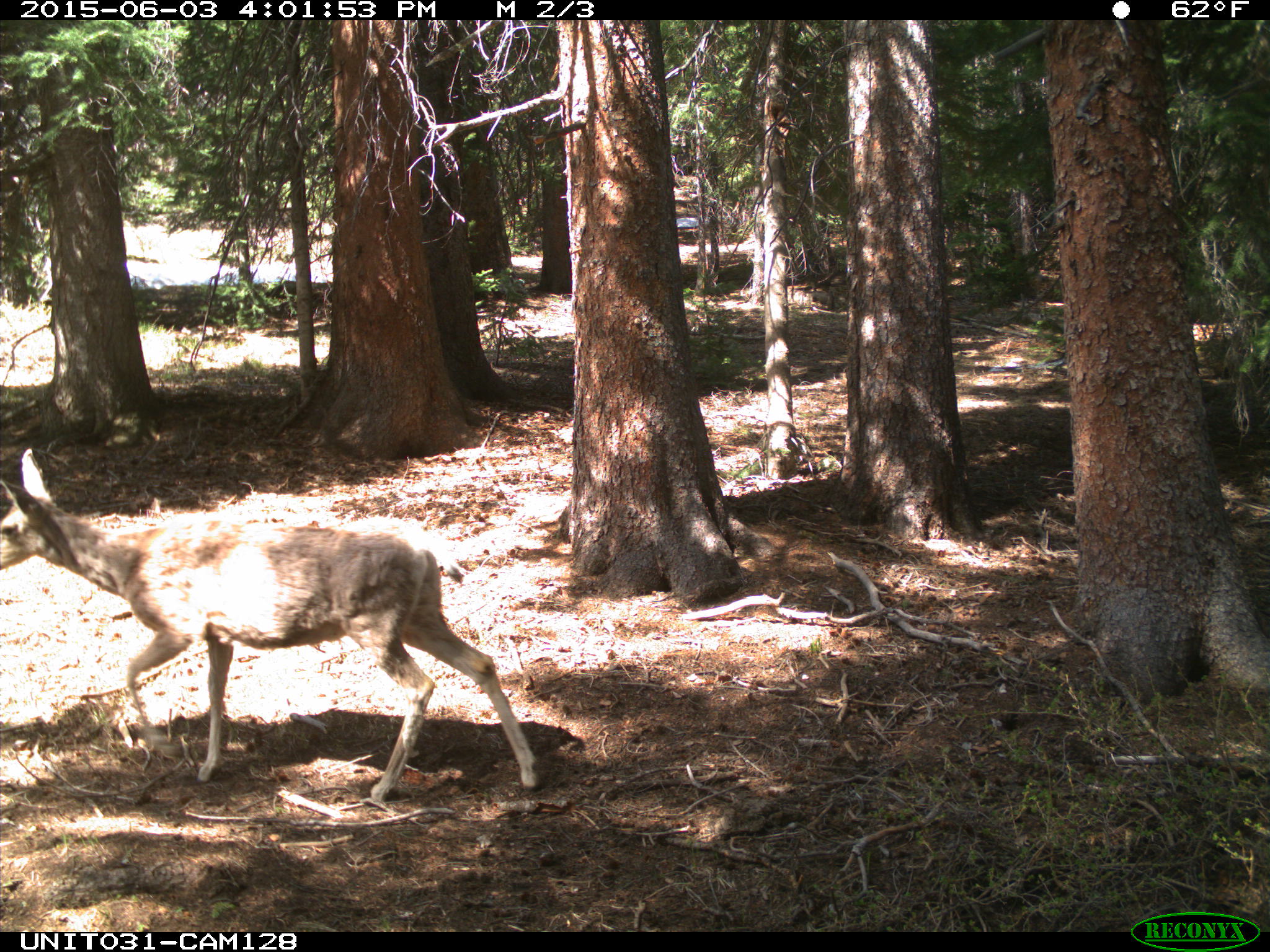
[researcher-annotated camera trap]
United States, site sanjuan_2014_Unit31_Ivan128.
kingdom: Animalia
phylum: Chordata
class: Mammalia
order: Artiodactyla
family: Cervidae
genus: Odocoileus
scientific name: Odocoileus hemionus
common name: mule deer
Odocoileus hemionus (mule deer).